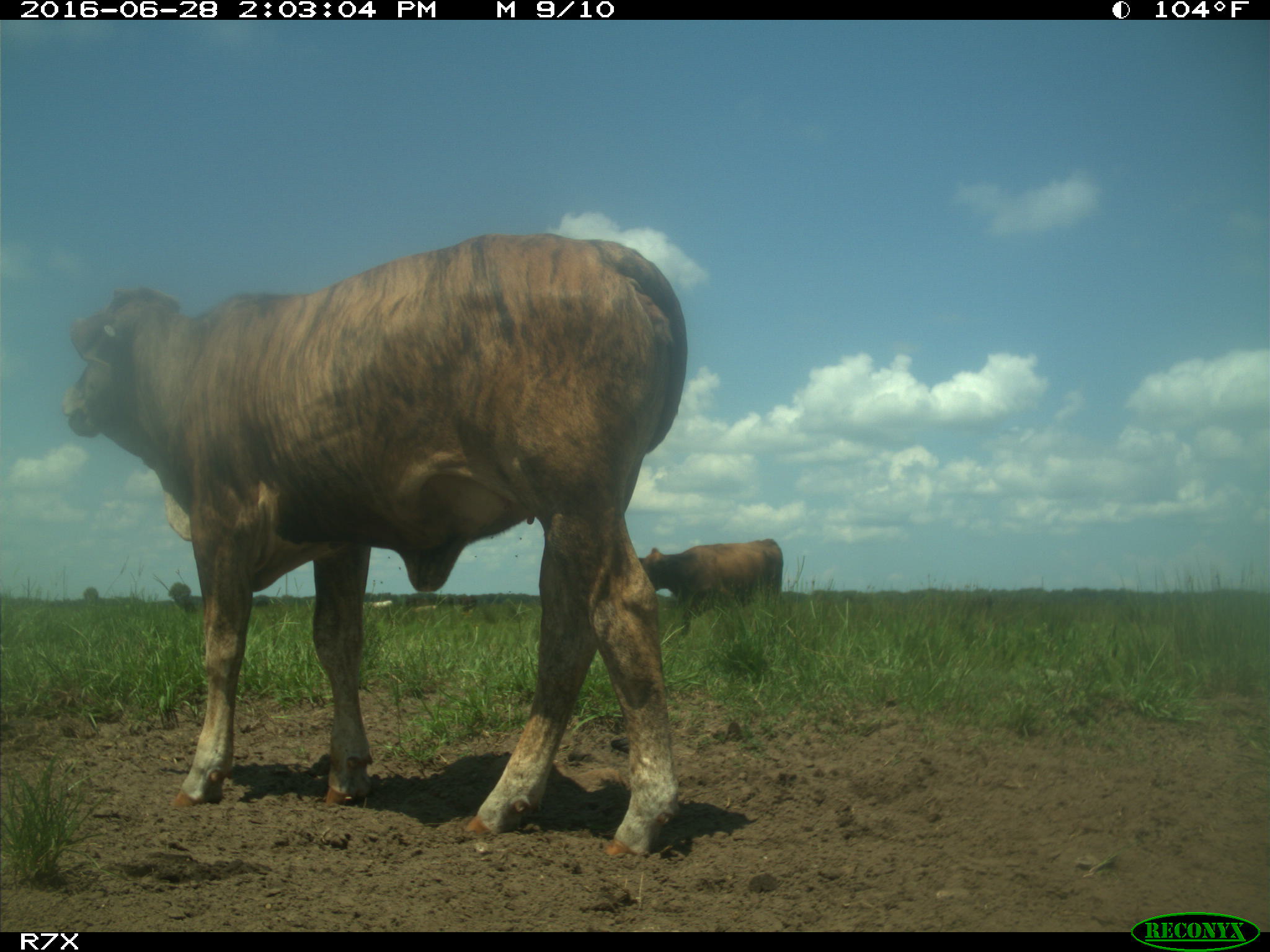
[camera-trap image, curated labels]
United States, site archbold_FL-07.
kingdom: Animalia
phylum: Chordata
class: Mammalia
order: Artiodactyla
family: Bovidae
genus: Bos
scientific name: Bos taurus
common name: domestic cow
Bos taurus (domestic cow).